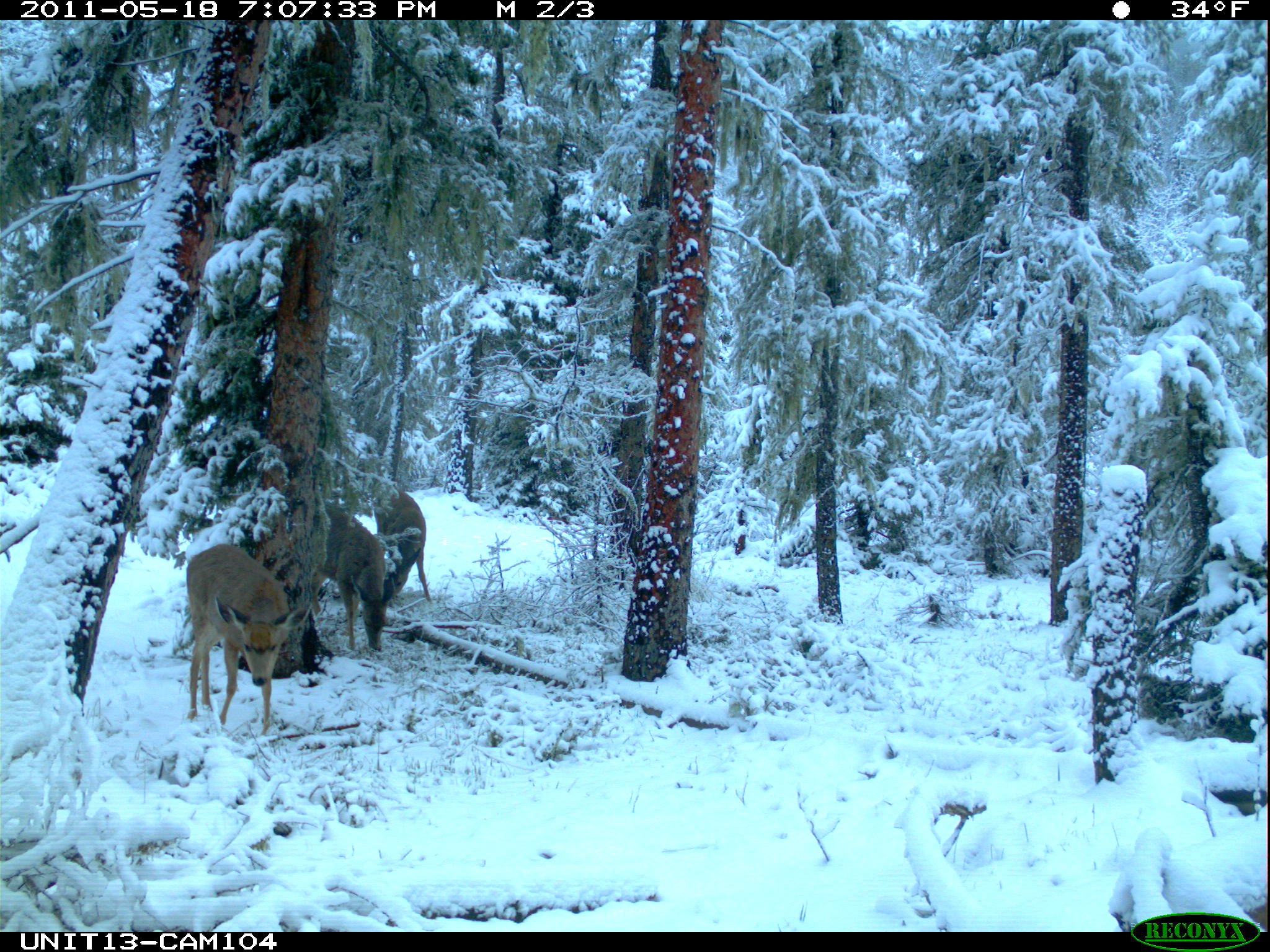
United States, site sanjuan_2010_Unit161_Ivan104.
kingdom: Animalia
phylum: Chordata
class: Mammalia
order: Artiodactyla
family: Cervidae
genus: Odocoileus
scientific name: Odocoileus hemionus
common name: mule deer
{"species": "Odocoileus hemionus (mule deer)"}